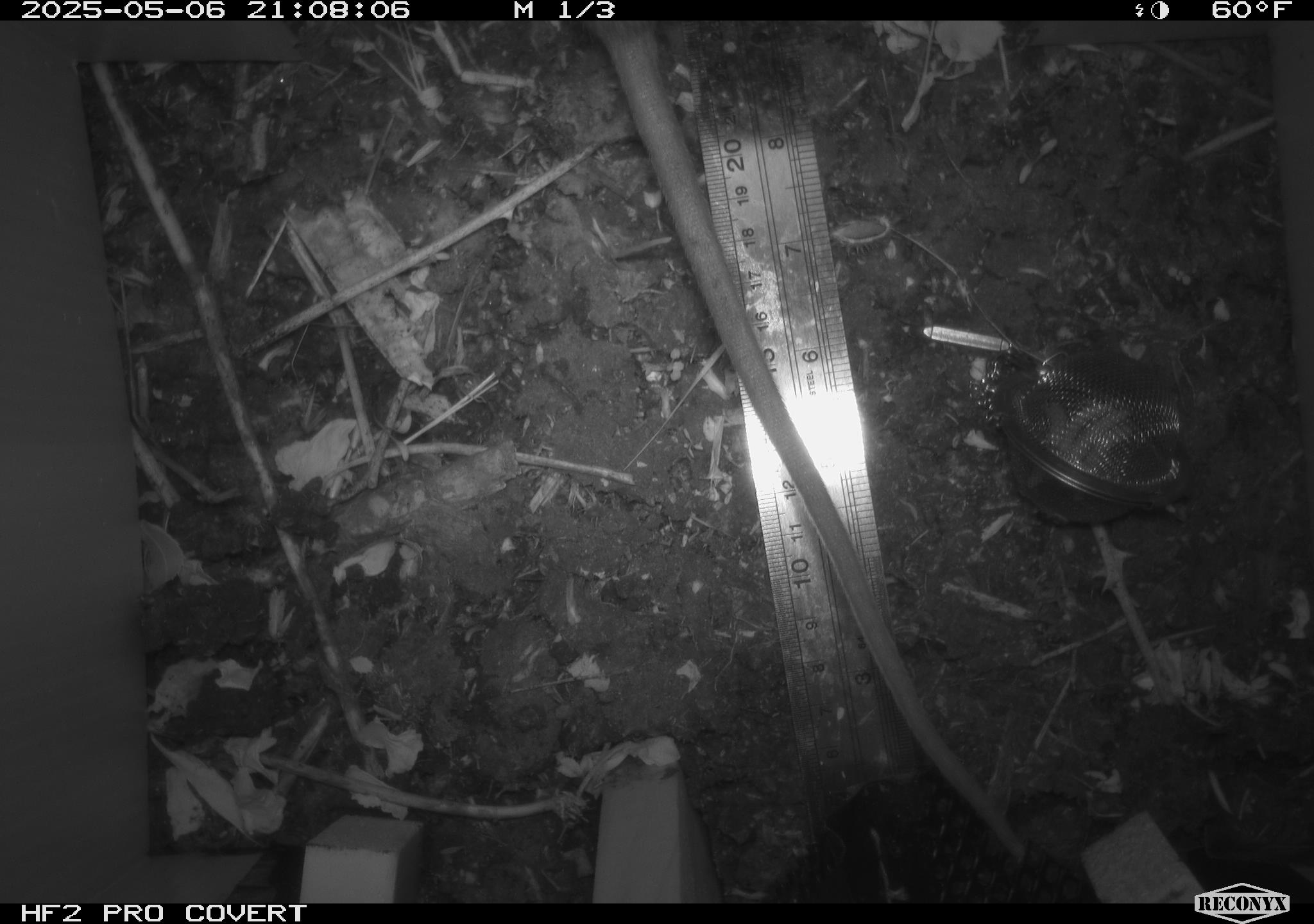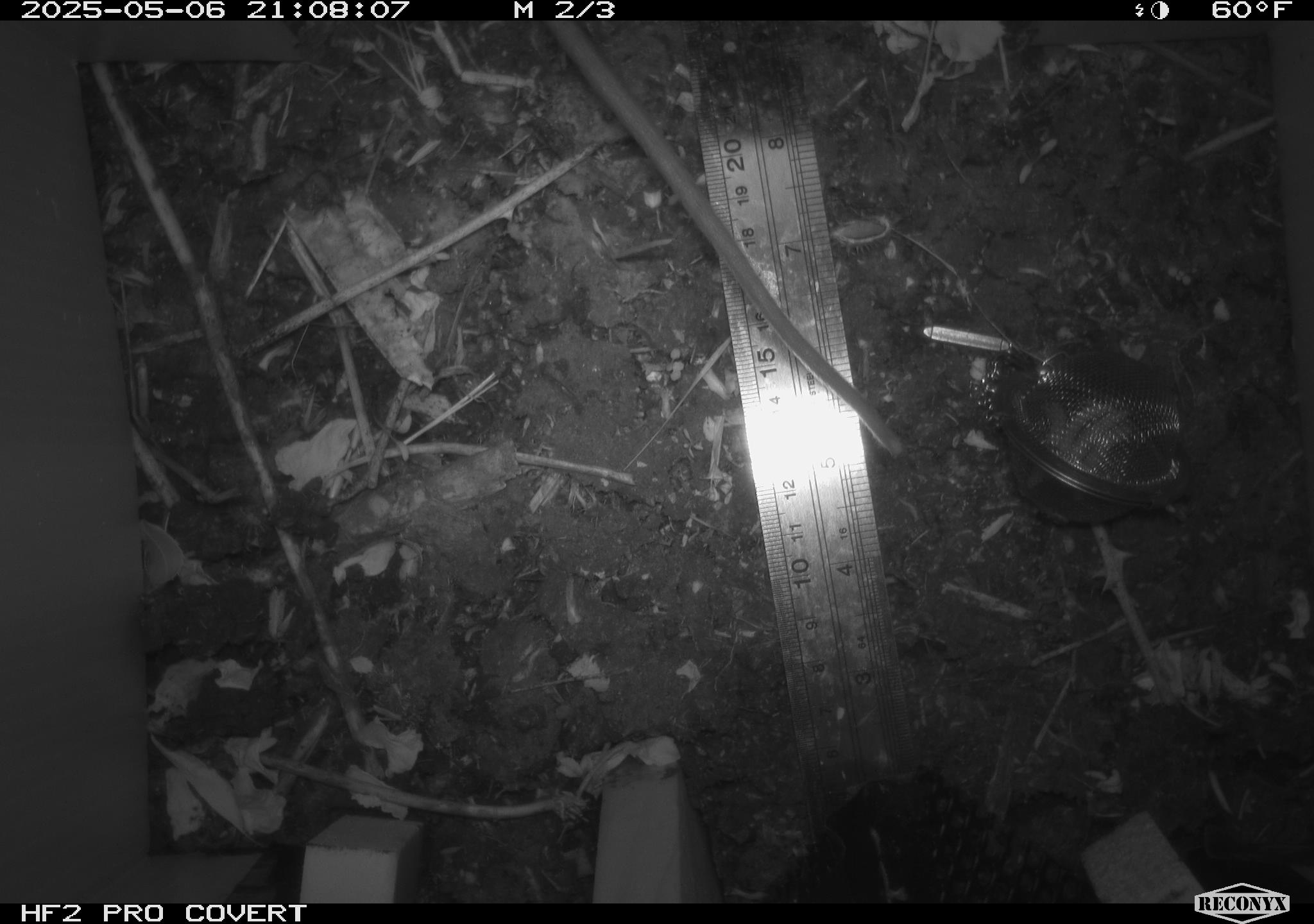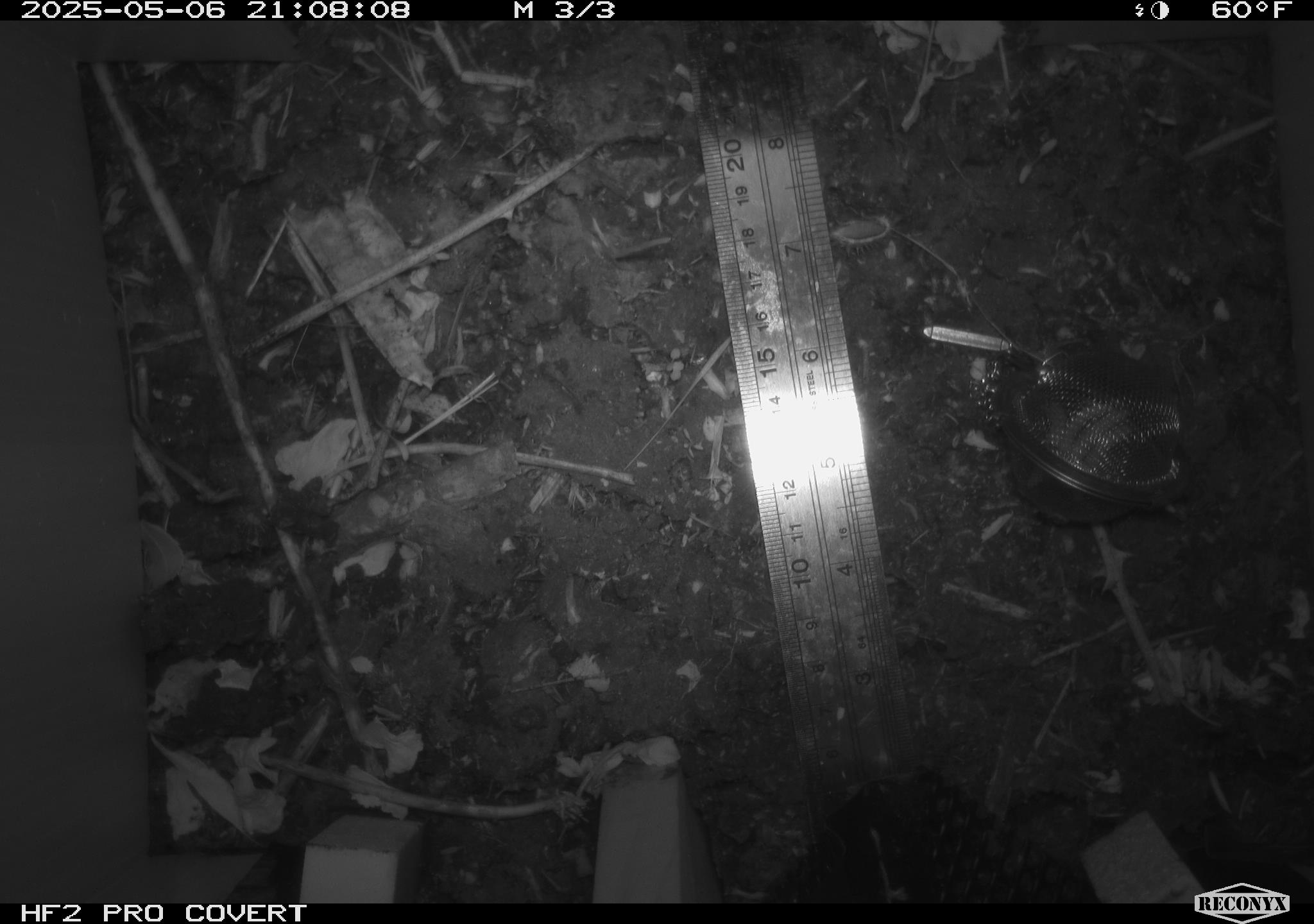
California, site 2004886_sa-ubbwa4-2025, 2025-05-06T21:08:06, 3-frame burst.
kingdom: Animalia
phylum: Chordata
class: Mammalia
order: Rodentia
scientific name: Rodentia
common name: rodent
Rodent (Rodentia).